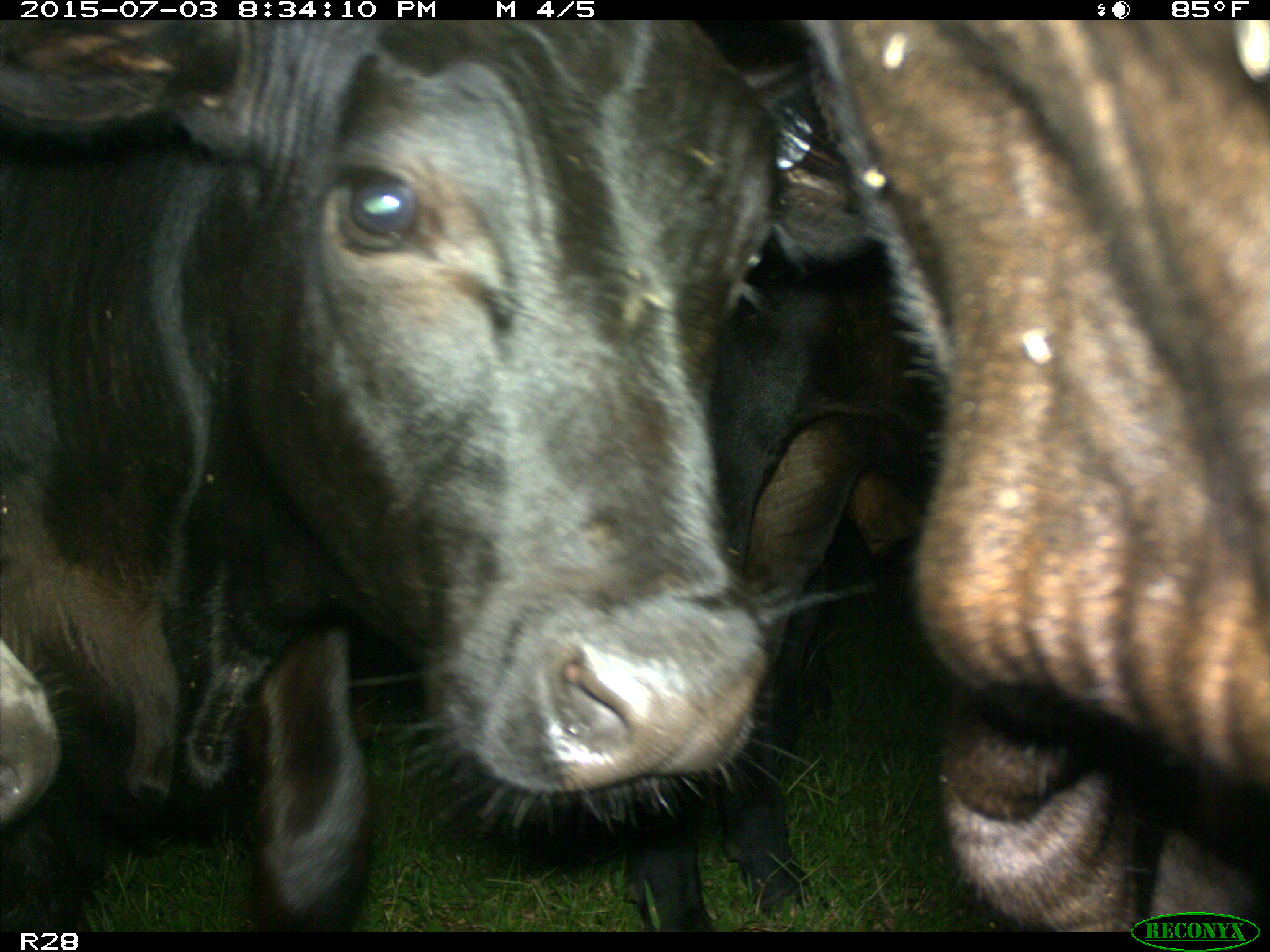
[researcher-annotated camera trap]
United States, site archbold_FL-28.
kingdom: Animalia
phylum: Chordata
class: Mammalia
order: Artiodactyla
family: Bovidae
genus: Bos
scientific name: Bos taurus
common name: domestic cow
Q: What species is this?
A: Bos taurus (domestic cow).